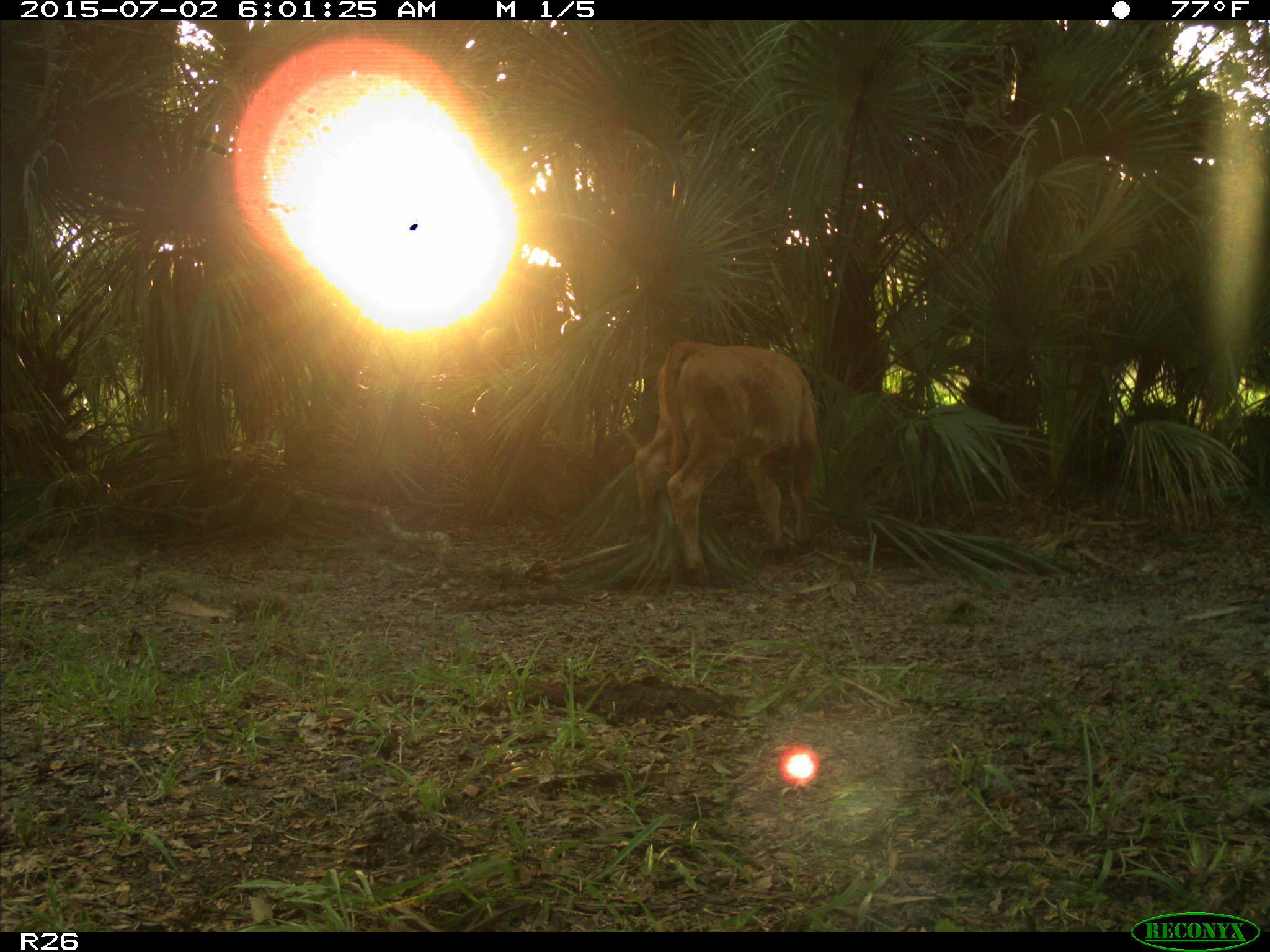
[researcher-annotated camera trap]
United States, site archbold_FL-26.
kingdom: Animalia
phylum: Chordata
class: Mammalia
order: Artiodactyla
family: Bovidae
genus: Bos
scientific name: Bos taurus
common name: domestic cow